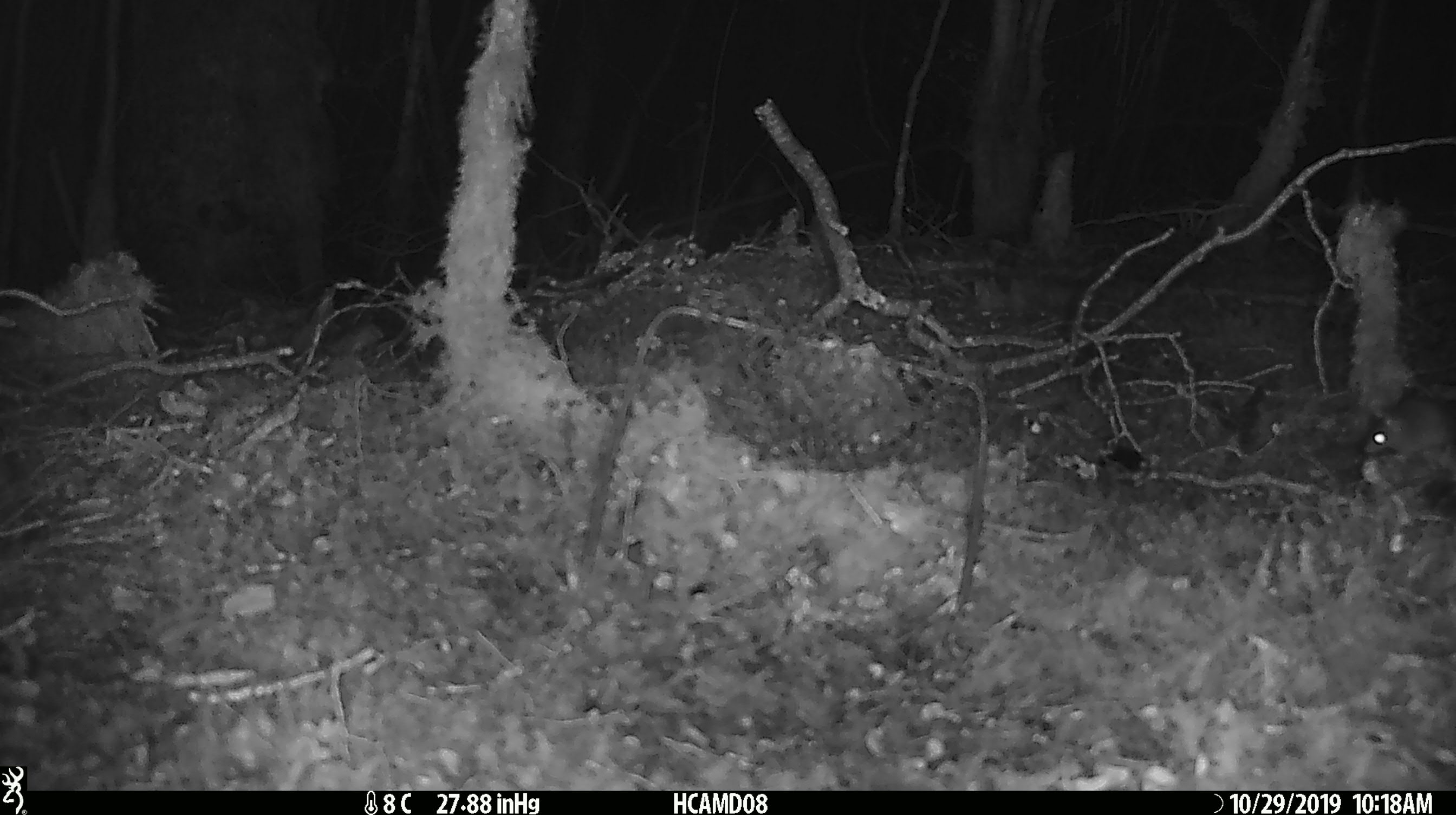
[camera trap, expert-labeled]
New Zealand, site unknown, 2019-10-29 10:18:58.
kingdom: Animalia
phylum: Chordata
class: Mammalia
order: Rodentia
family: Muridae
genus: Mus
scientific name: Mus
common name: mouse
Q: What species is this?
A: Mouse (Mus).